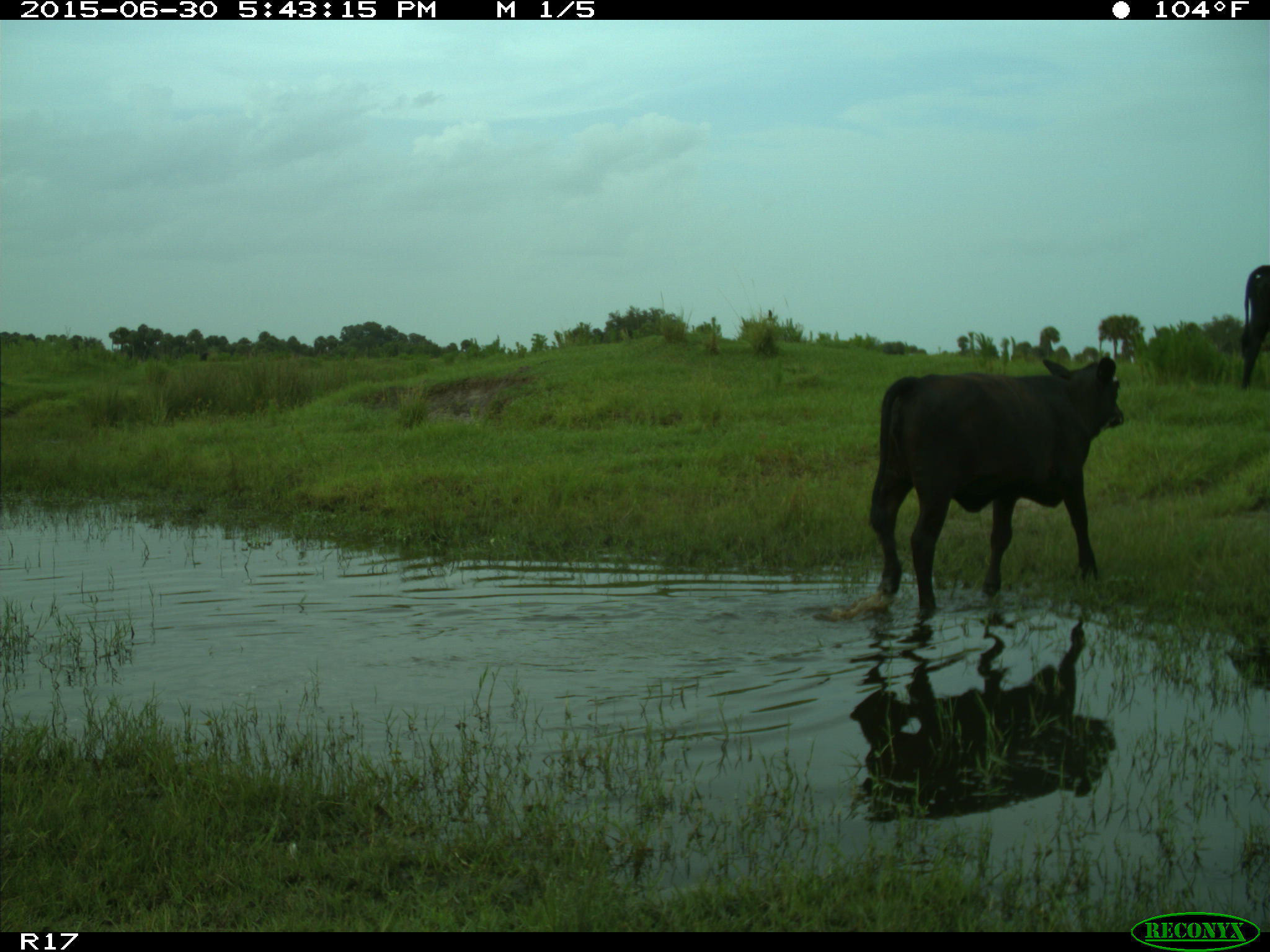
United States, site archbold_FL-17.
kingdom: Animalia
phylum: Chordata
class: Mammalia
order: Artiodactyla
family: Bovidae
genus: Bos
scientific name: Bos taurus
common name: domestic cow